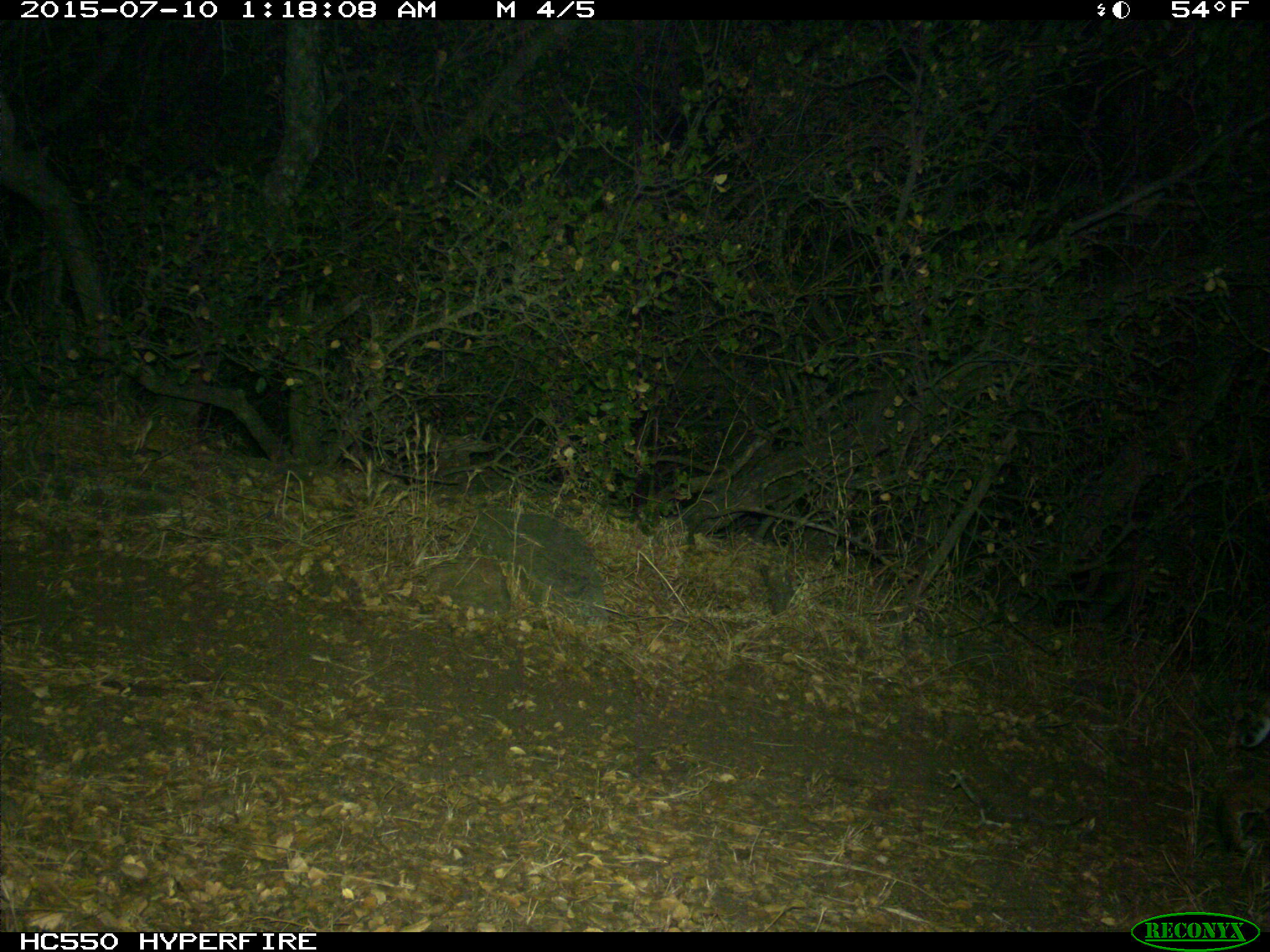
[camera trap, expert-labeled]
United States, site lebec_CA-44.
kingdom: Animalia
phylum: Chordata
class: Mammalia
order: Carnivora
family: Felidae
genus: Lynx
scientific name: Lynx rufus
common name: bobcat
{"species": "Lynx rufus (bobcat)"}